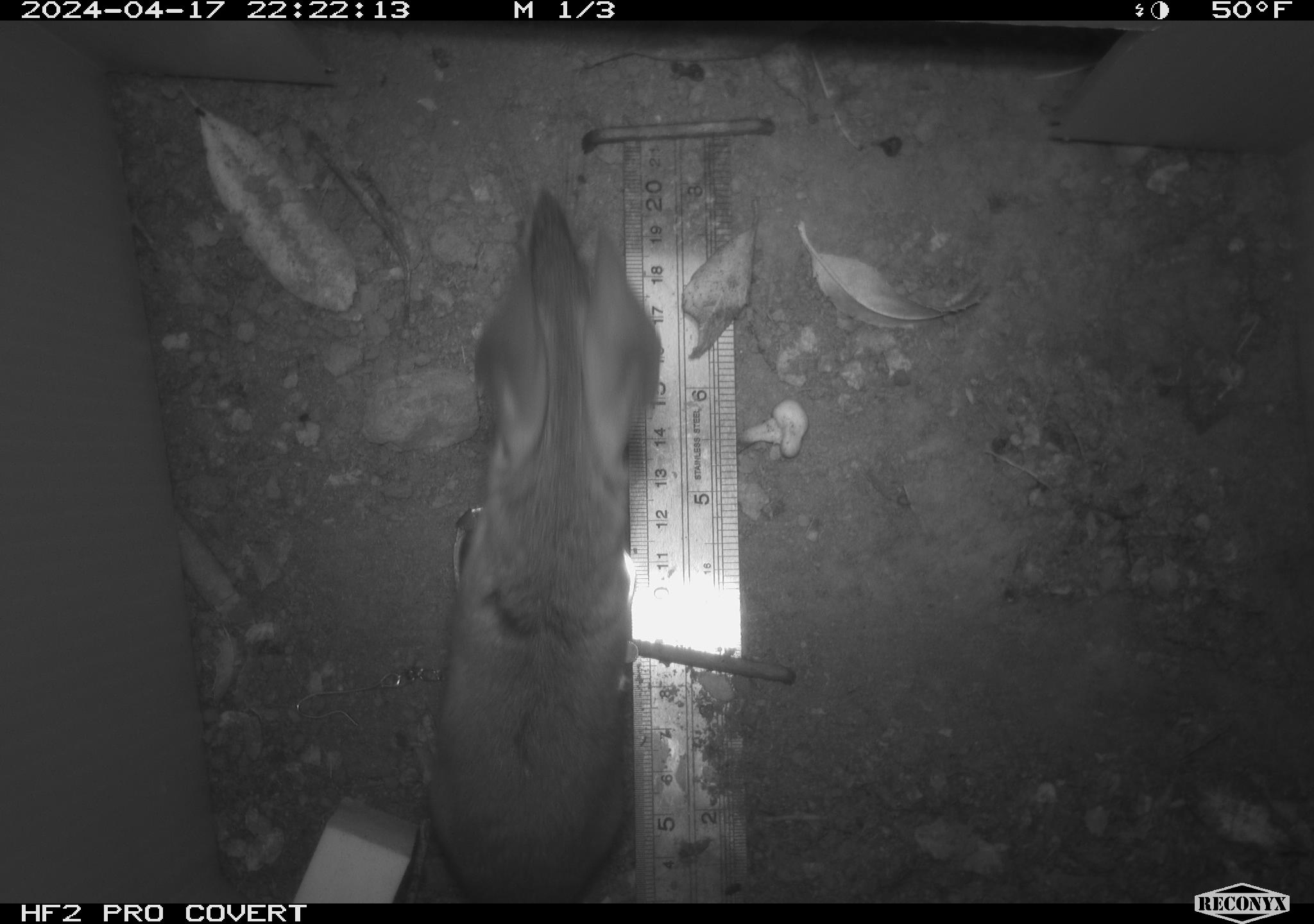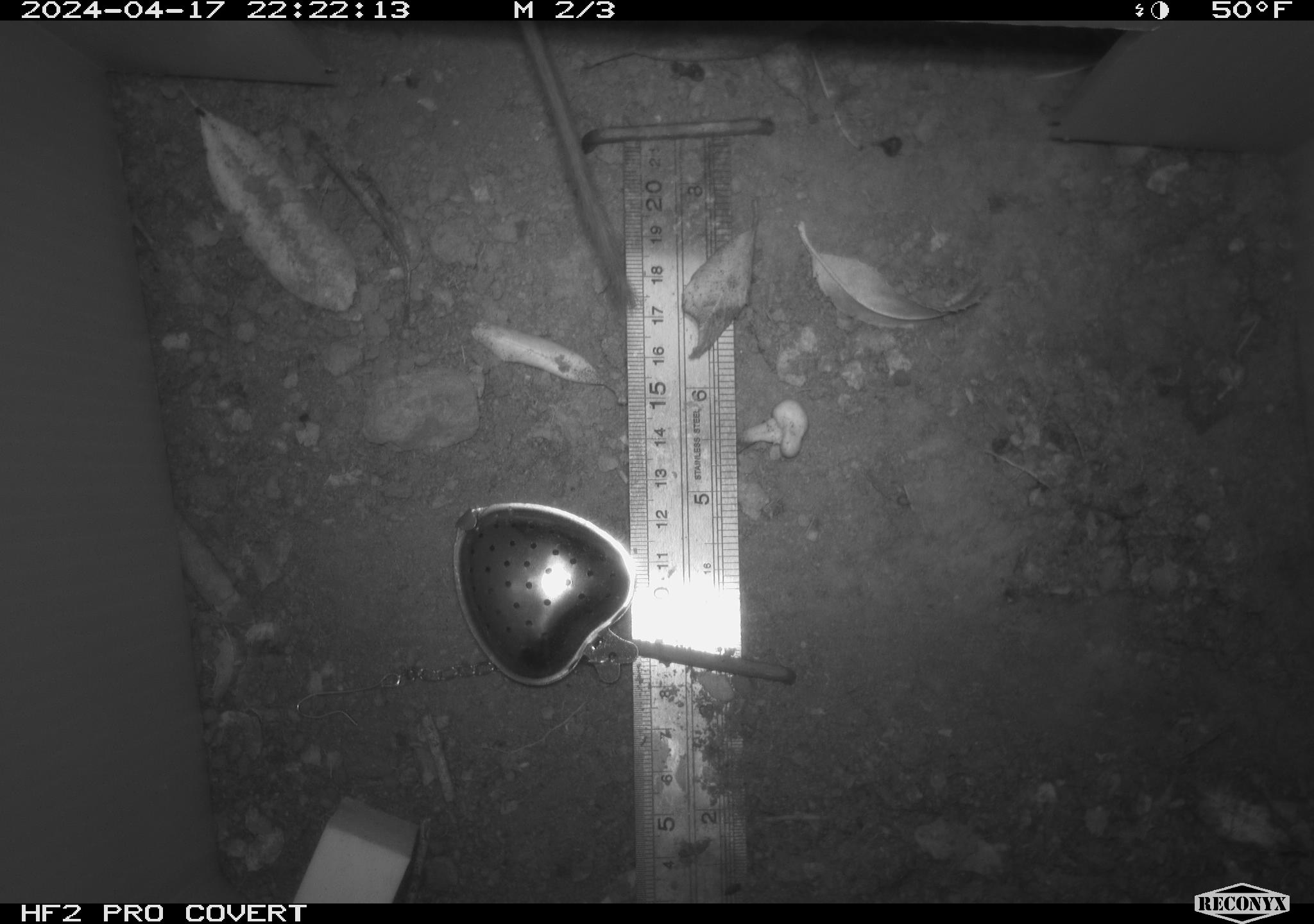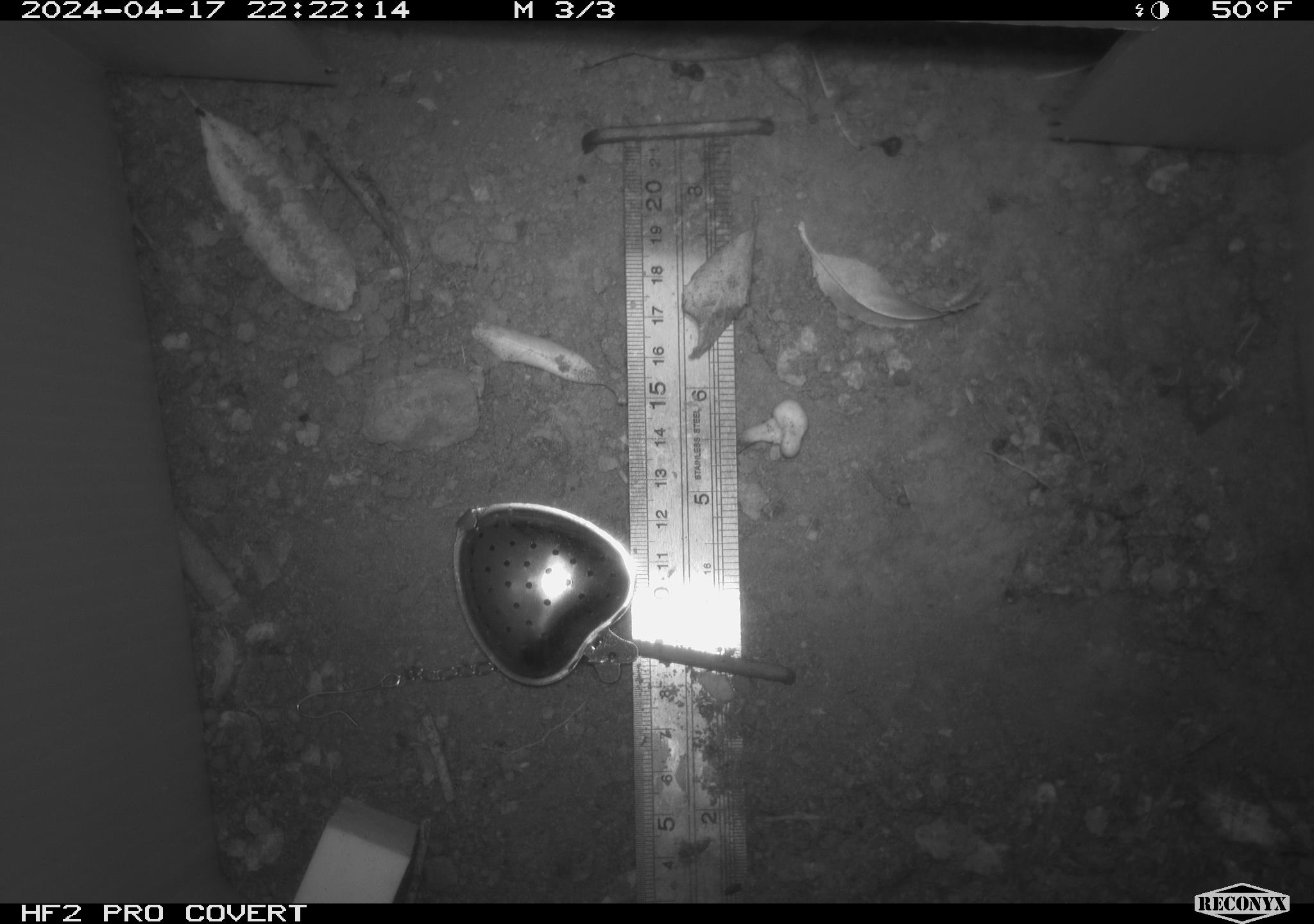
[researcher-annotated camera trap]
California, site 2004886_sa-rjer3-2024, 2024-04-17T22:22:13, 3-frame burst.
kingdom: Animalia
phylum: Chordata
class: Mammalia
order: Rodentia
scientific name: Rodentia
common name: mouse species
Mouse species (Rodentia).